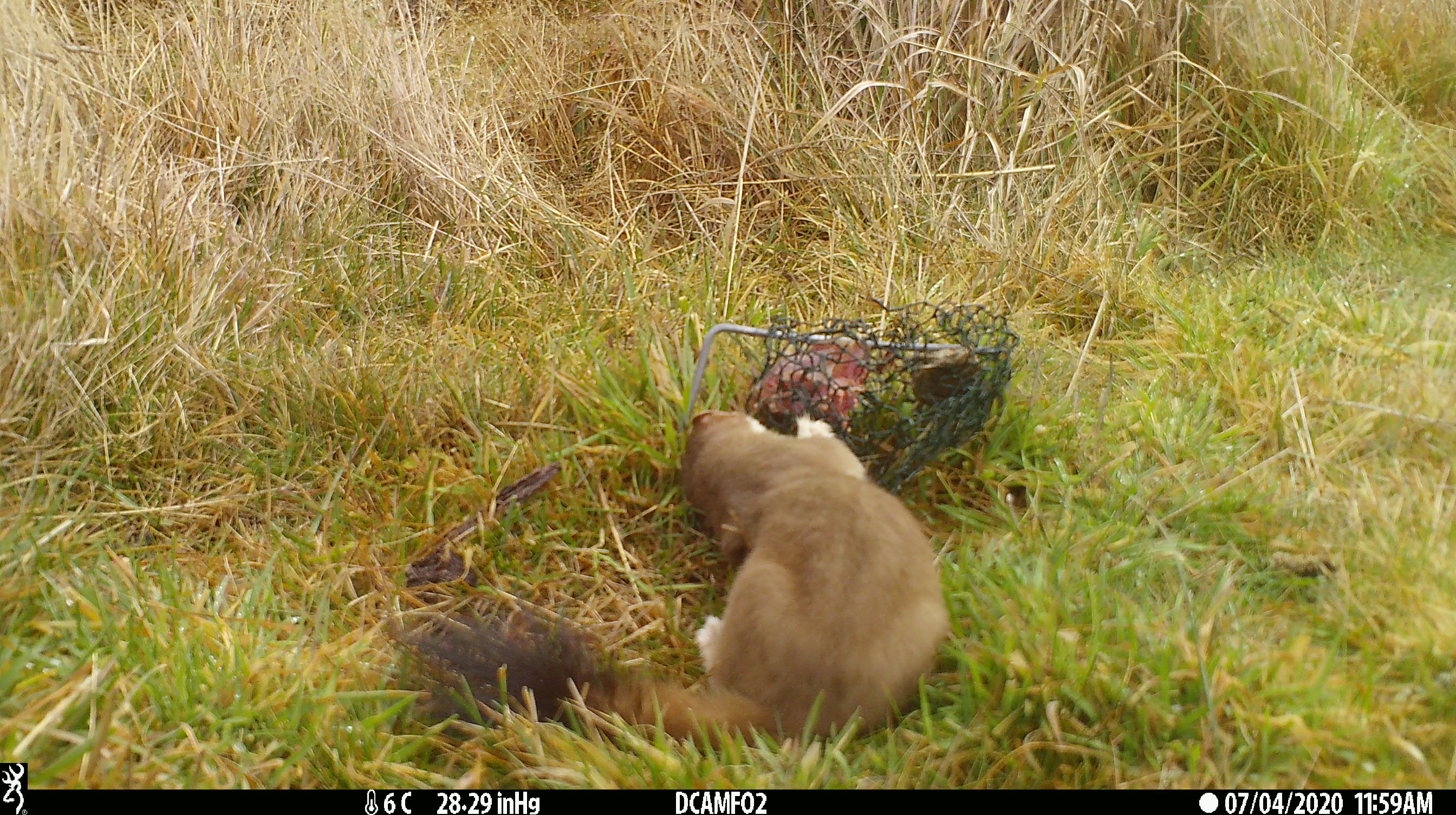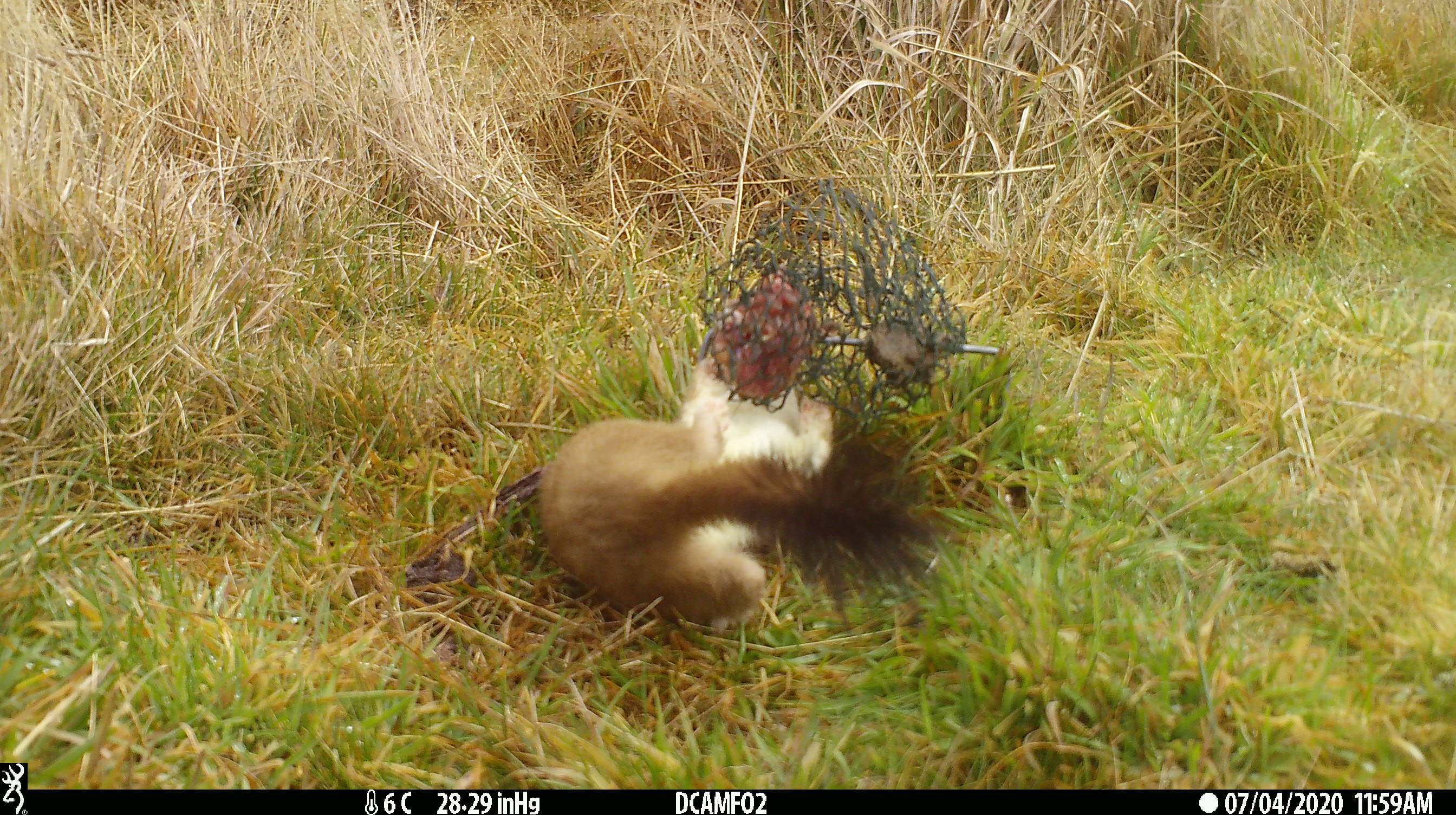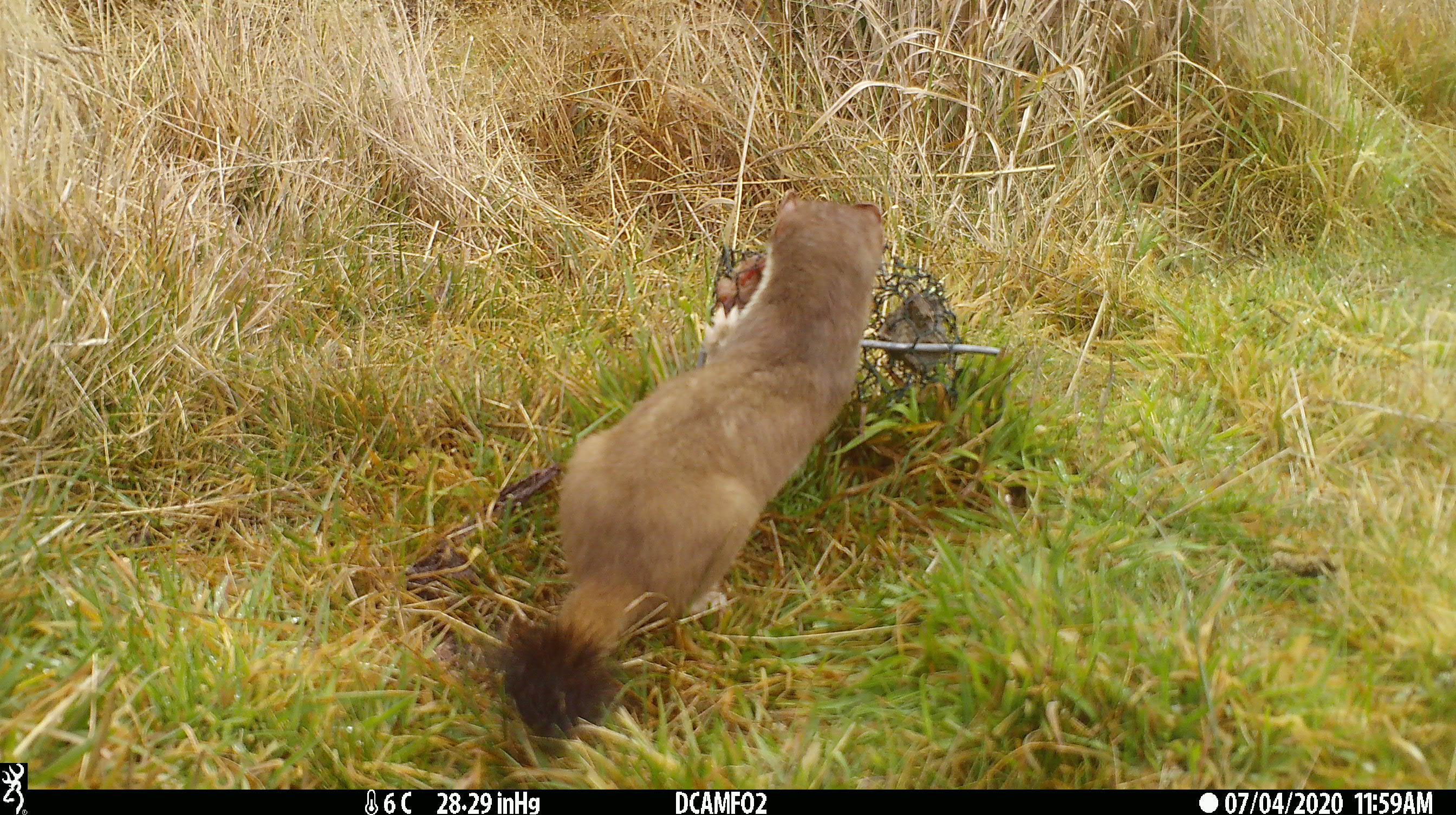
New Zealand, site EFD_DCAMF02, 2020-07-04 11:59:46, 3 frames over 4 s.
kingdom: Animalia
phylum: Chordata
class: Mammalia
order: Carnivora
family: Mustelidae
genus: Mustela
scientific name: Mustela erminea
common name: stoat